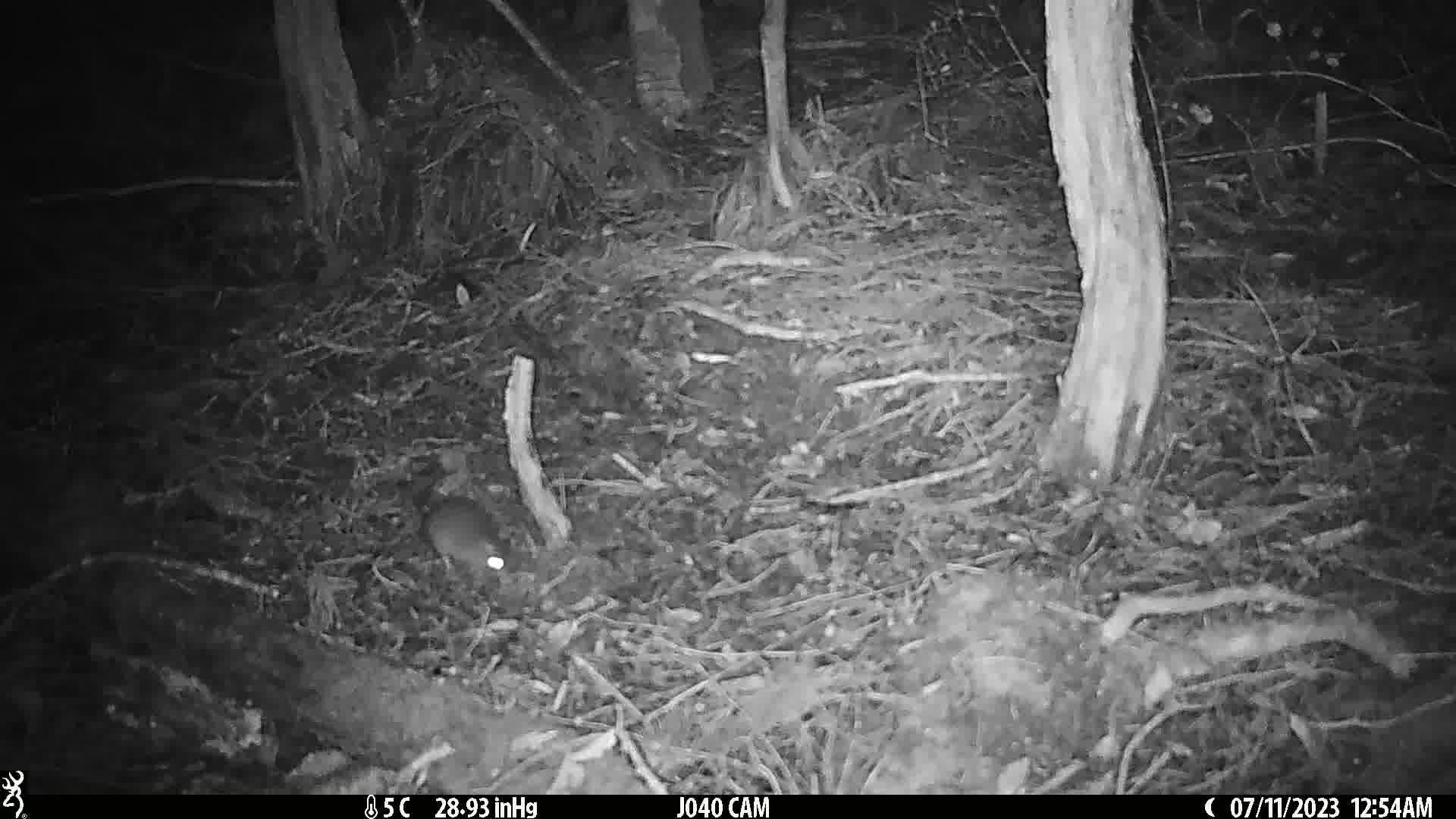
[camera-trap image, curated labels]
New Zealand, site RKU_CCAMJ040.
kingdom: Animalia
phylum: Chordata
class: Mammalia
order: Rodentia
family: Muridae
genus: Rattus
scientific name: Rattus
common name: rat